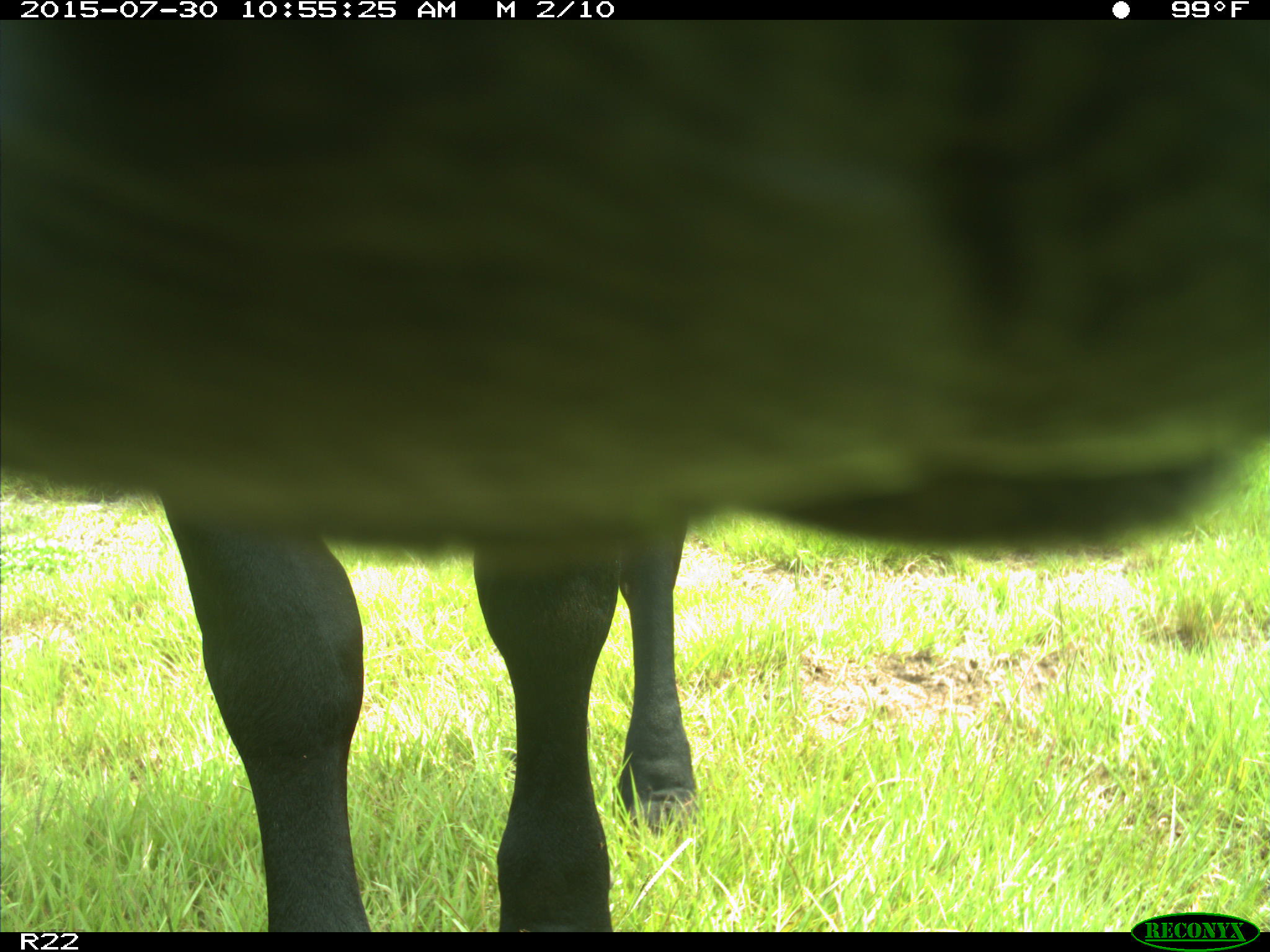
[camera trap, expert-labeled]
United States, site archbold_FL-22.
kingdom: Animalia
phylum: Chordata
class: Mammalia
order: Artiodactyla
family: Bovidae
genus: Bos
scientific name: Bos taurus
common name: domestic cow